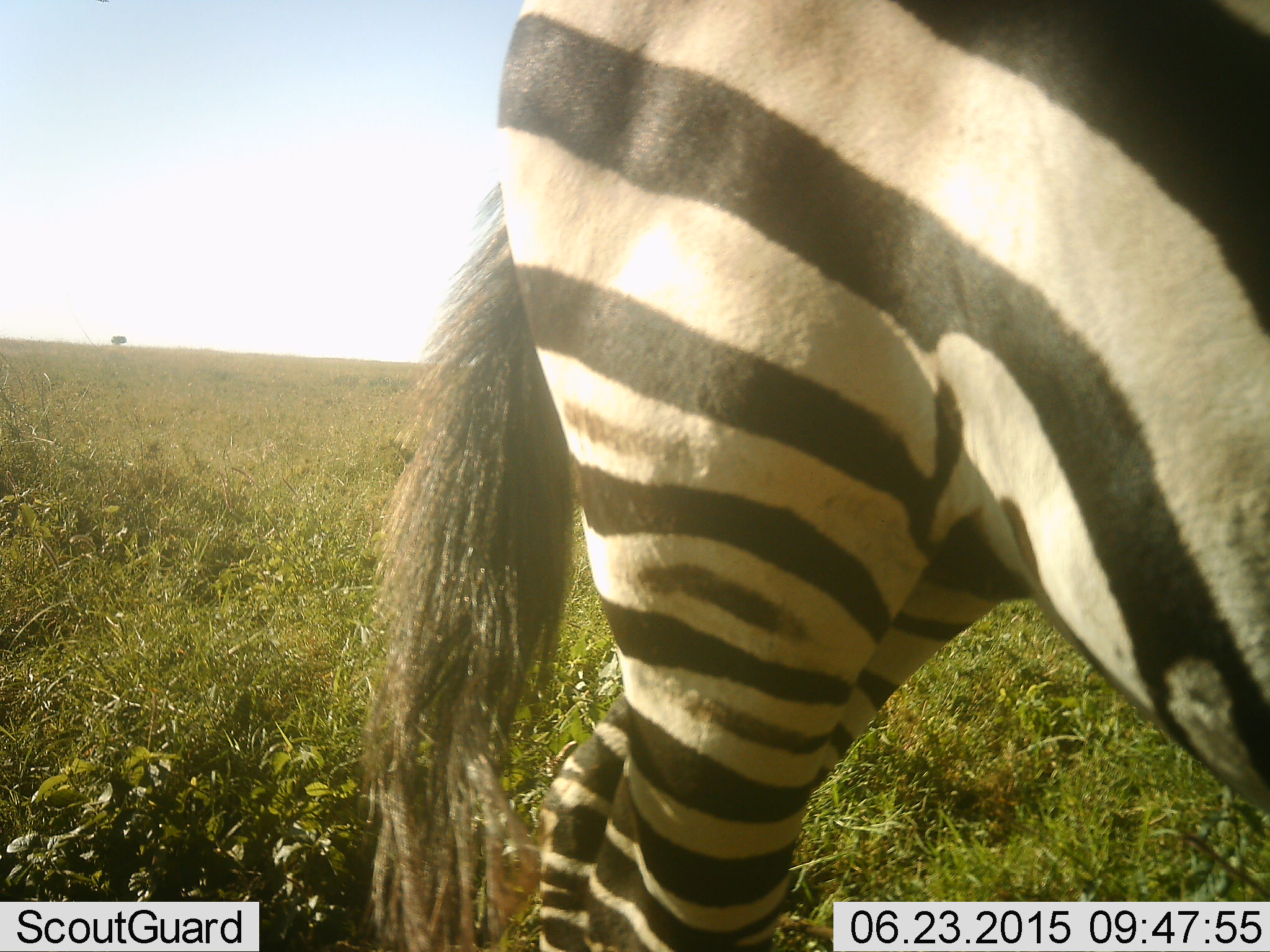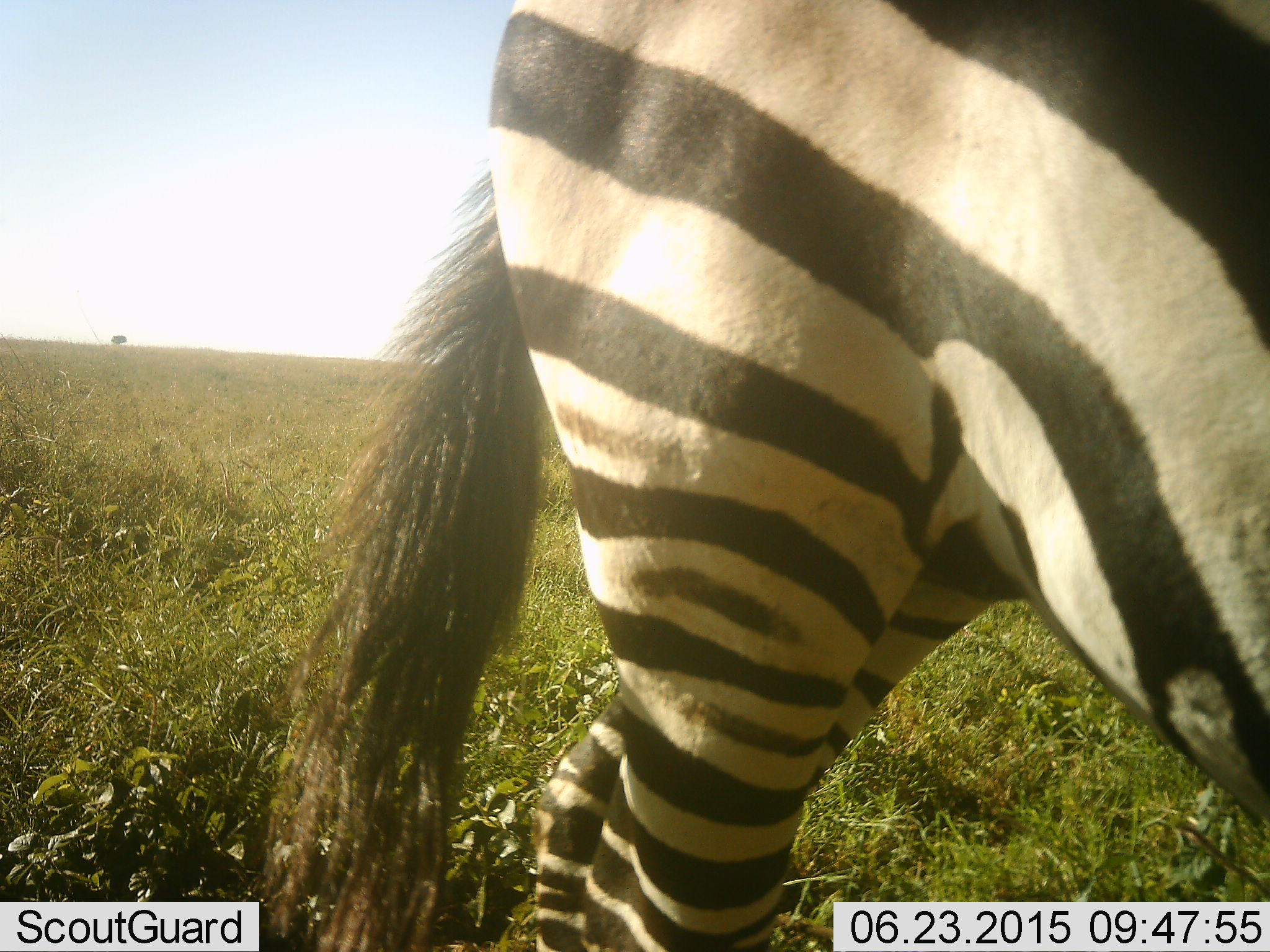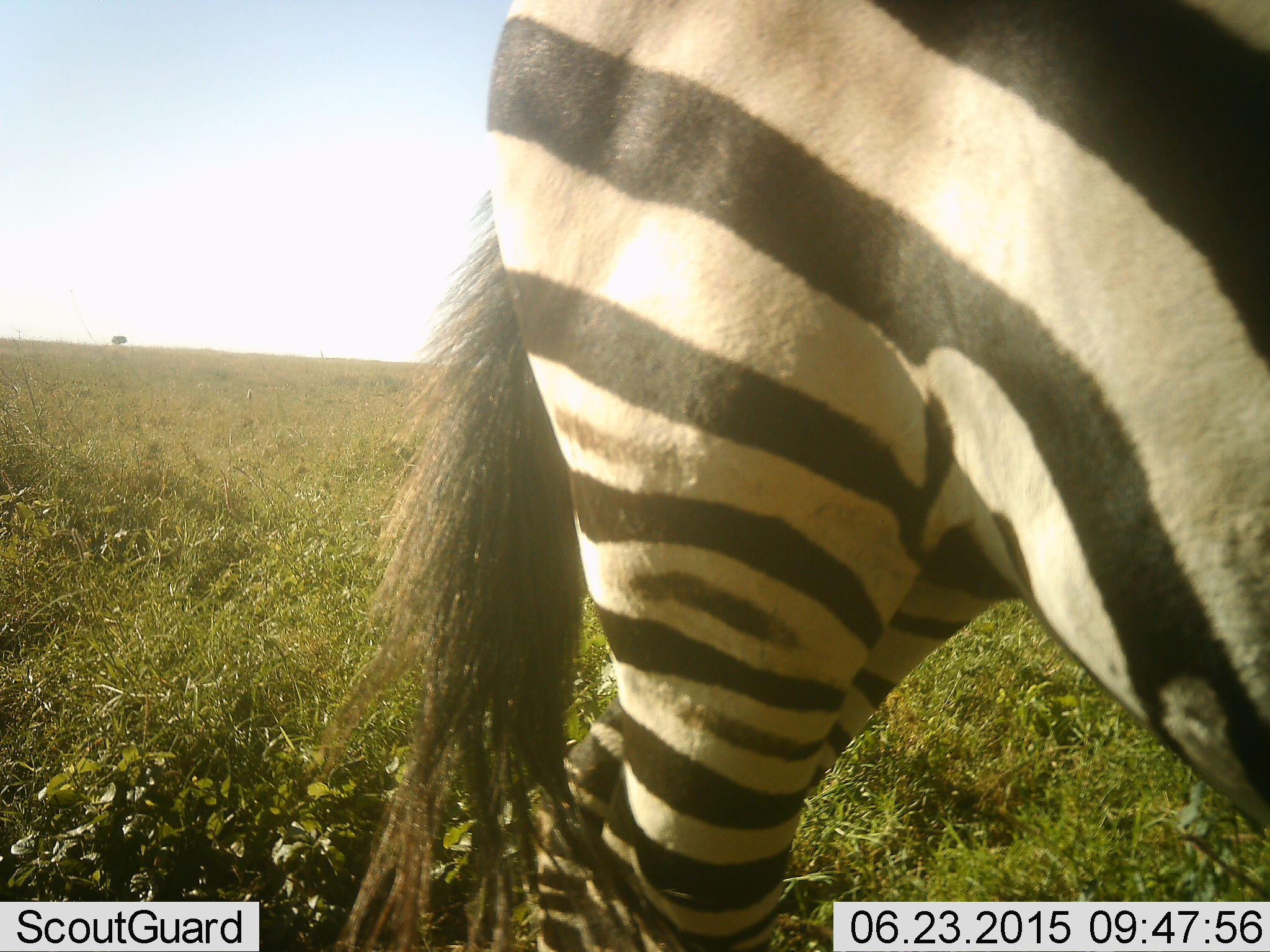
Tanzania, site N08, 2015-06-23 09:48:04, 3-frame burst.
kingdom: Animalia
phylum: Chordata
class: Mammalia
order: Perissodactyla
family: Equidae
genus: Equus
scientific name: Equus quagga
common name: plains zebra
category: zebra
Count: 1.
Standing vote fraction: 80%.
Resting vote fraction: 10%.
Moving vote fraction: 10%.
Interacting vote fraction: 0%.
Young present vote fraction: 0%.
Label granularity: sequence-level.